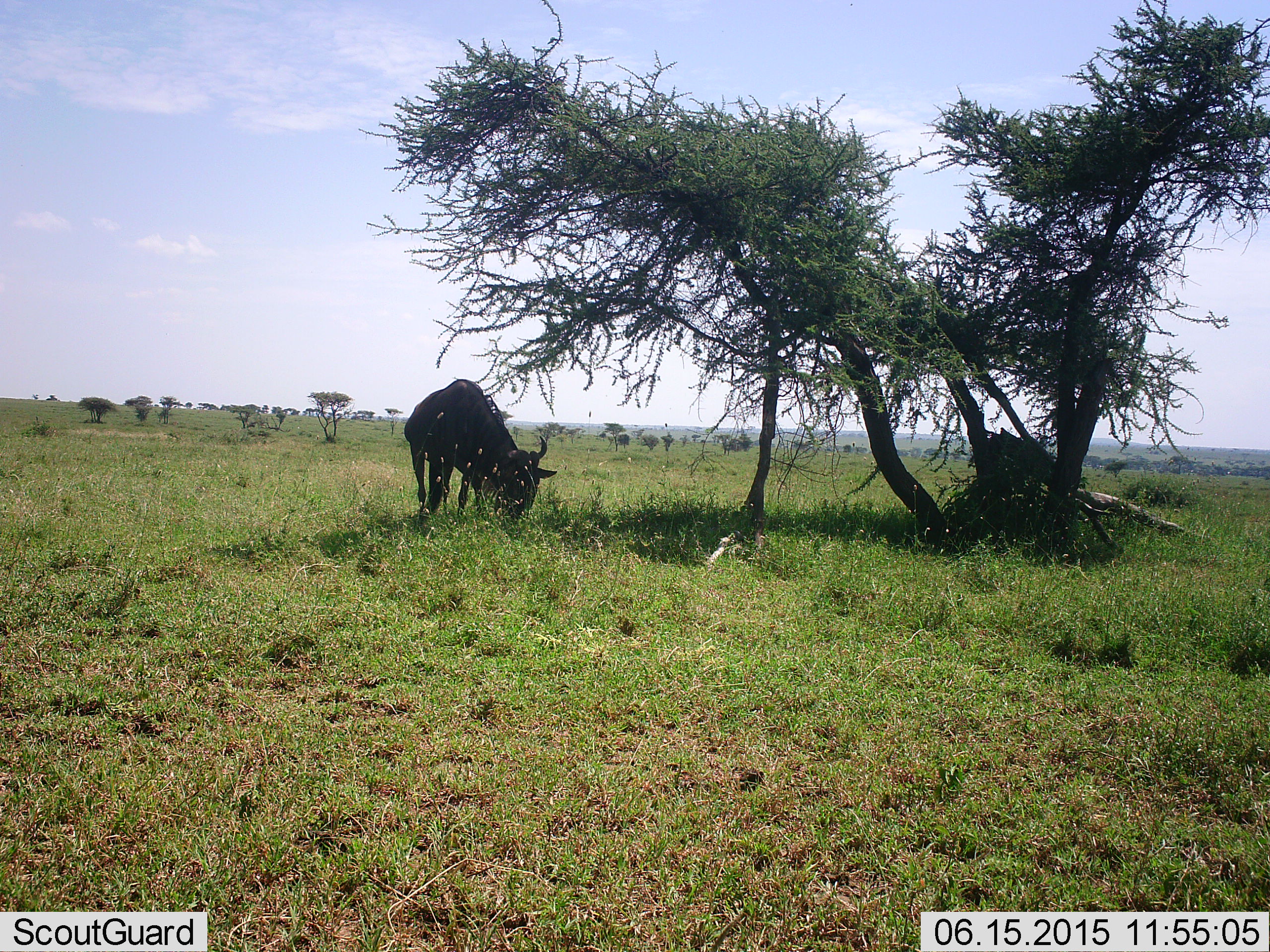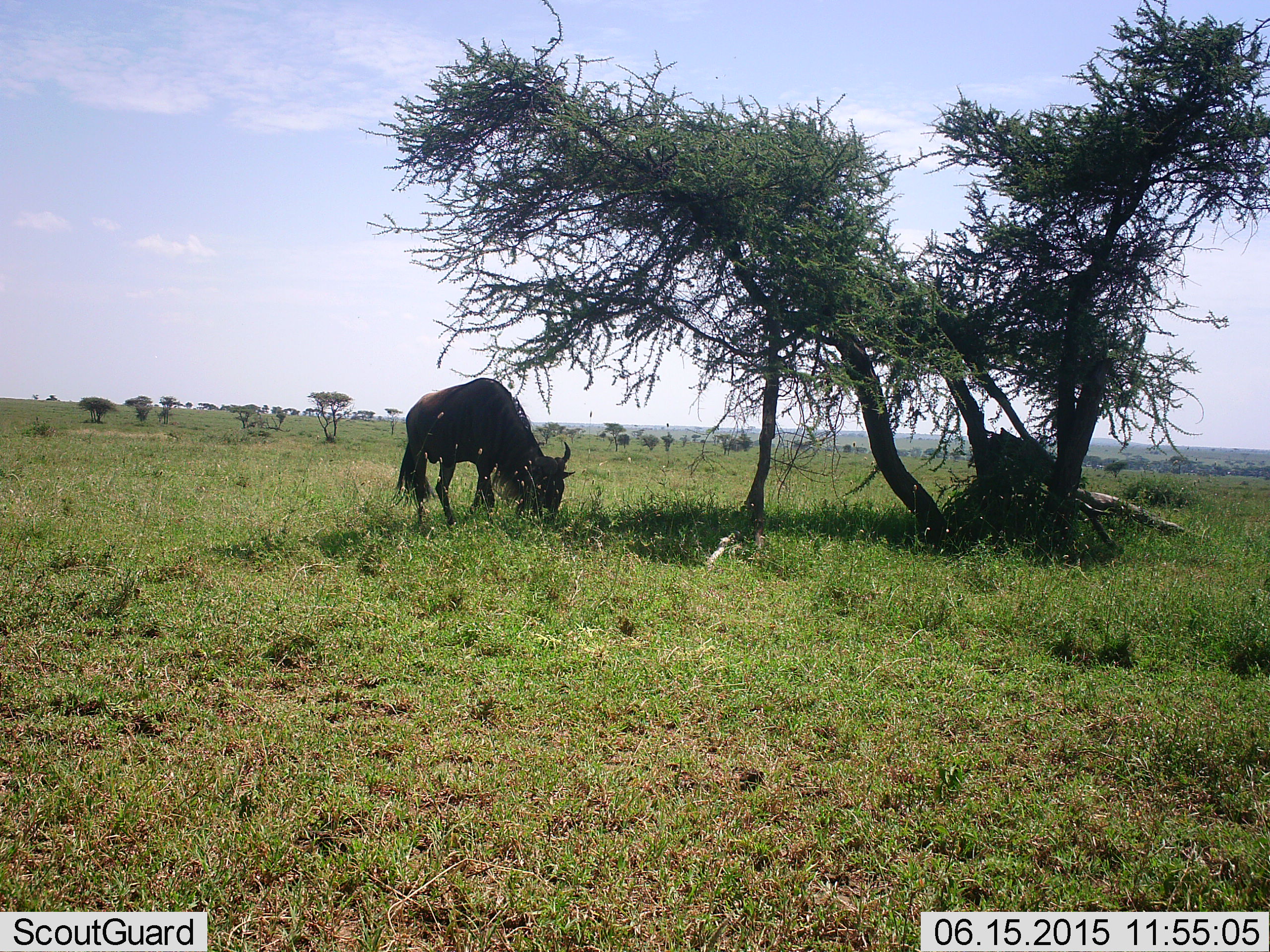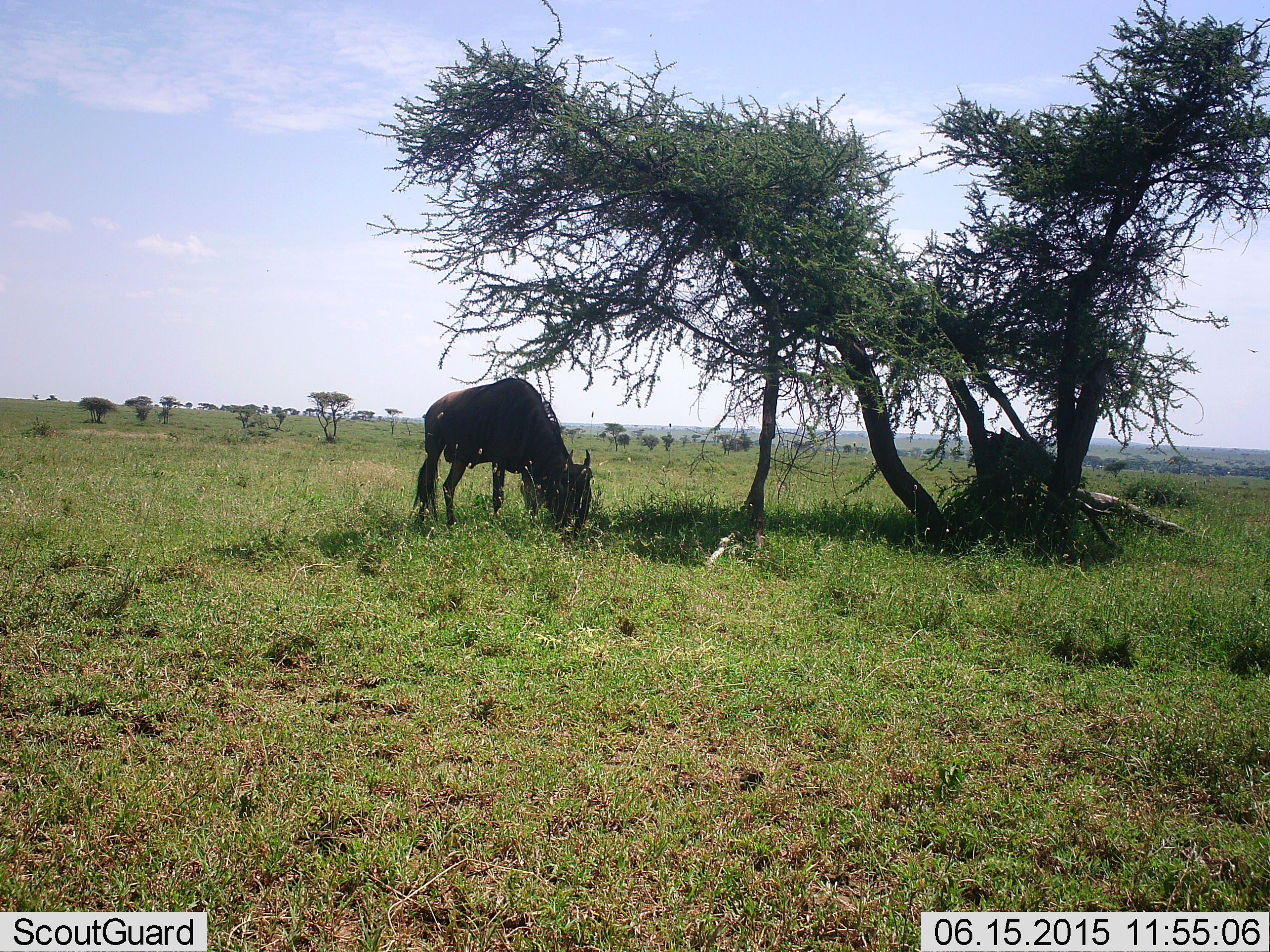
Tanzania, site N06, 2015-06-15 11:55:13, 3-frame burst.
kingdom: Animalia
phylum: Chordata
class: Mammalia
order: Artiodactyla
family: Bovidae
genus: Connochaetes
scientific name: Connochaetes taurinus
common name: blue wildebeest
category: wildebeest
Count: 1.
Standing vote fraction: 10%.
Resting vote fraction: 0%.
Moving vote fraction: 0%.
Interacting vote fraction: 0%.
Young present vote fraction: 0%.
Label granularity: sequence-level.